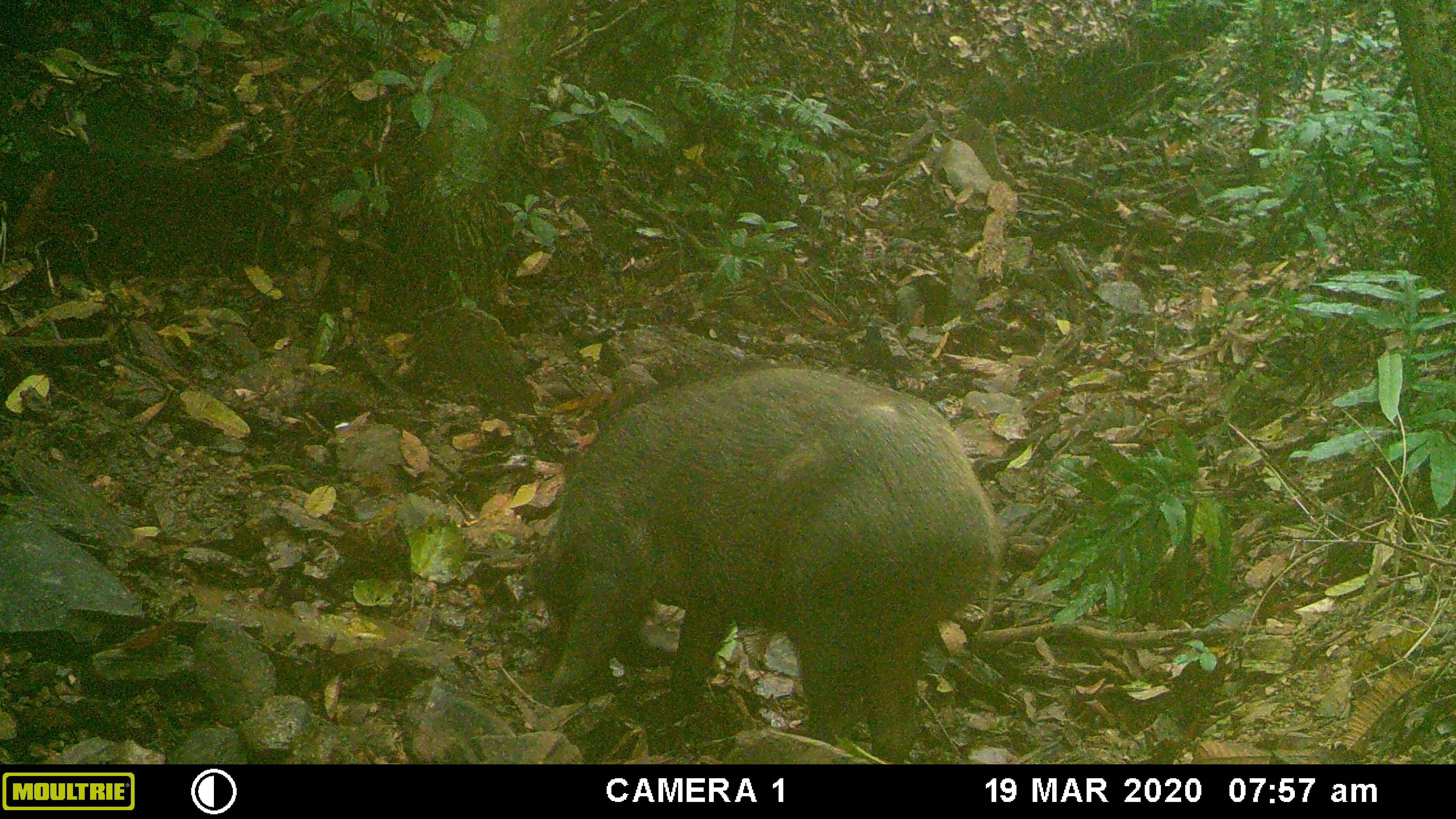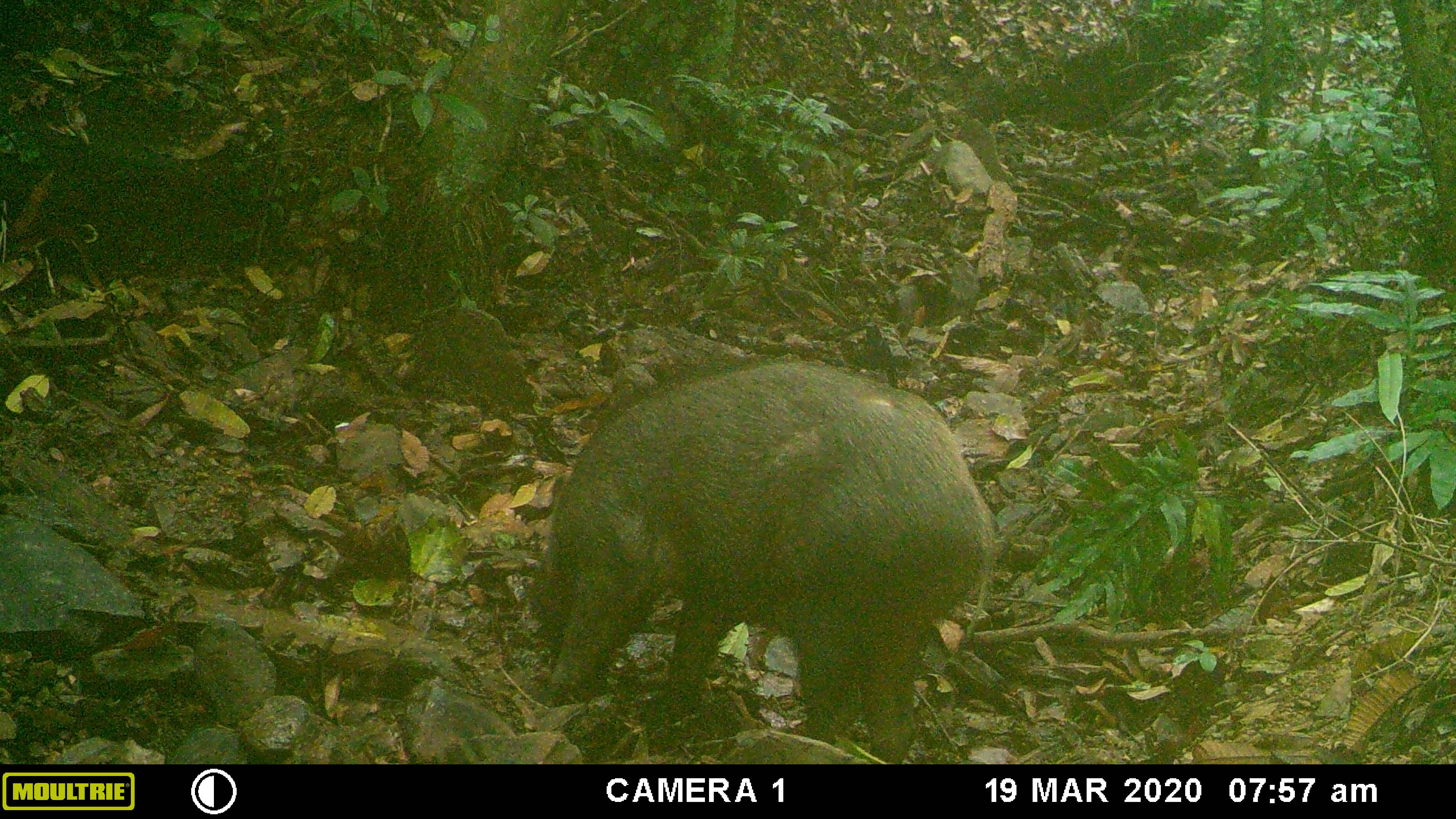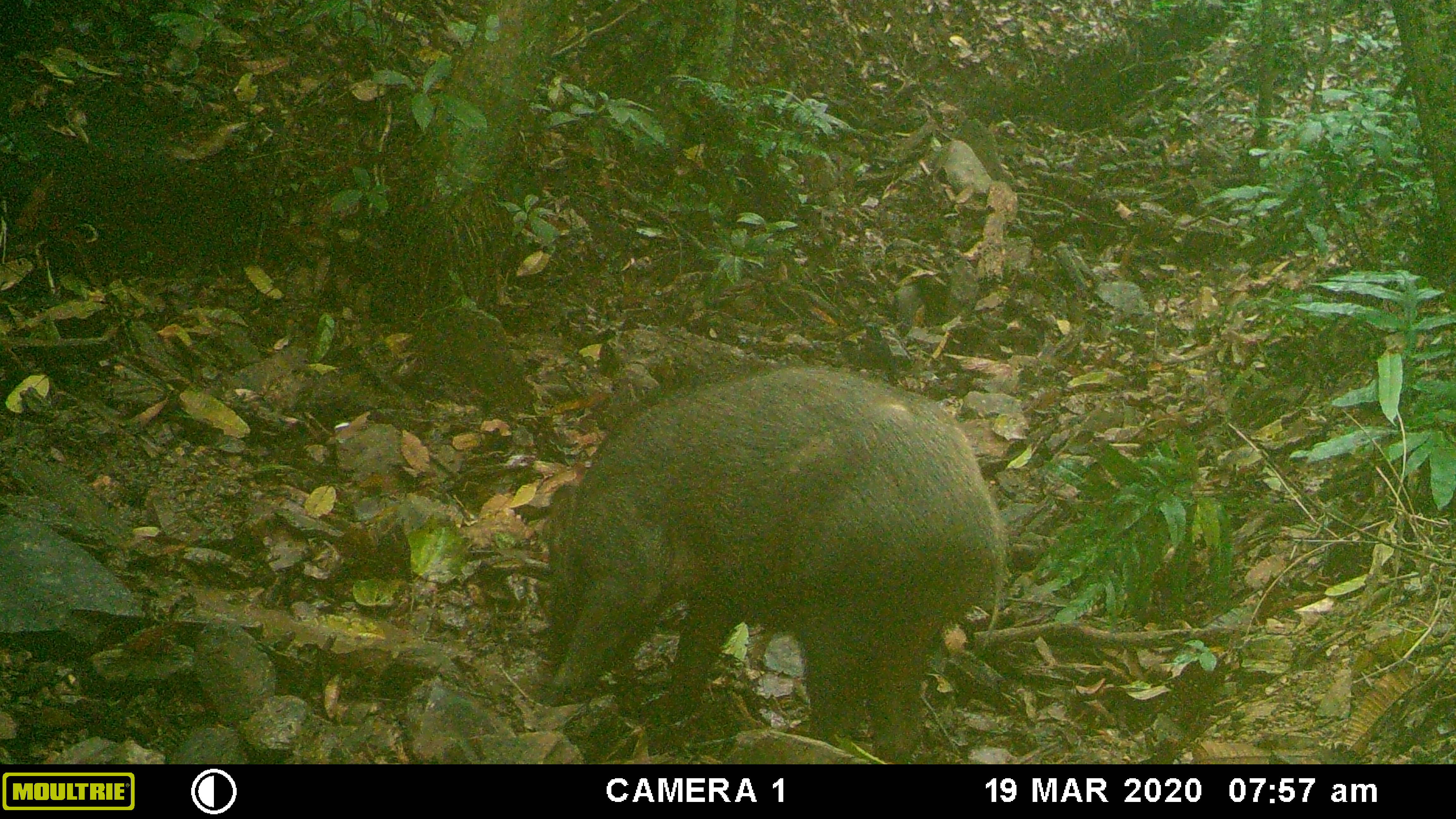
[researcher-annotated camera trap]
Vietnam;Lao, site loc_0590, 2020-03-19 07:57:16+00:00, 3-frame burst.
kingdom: Animalia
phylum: Chordata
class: Mammalia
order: Artiodactyla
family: Suidae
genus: Sus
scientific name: Sus scrofa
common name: eurasian wild pig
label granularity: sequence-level